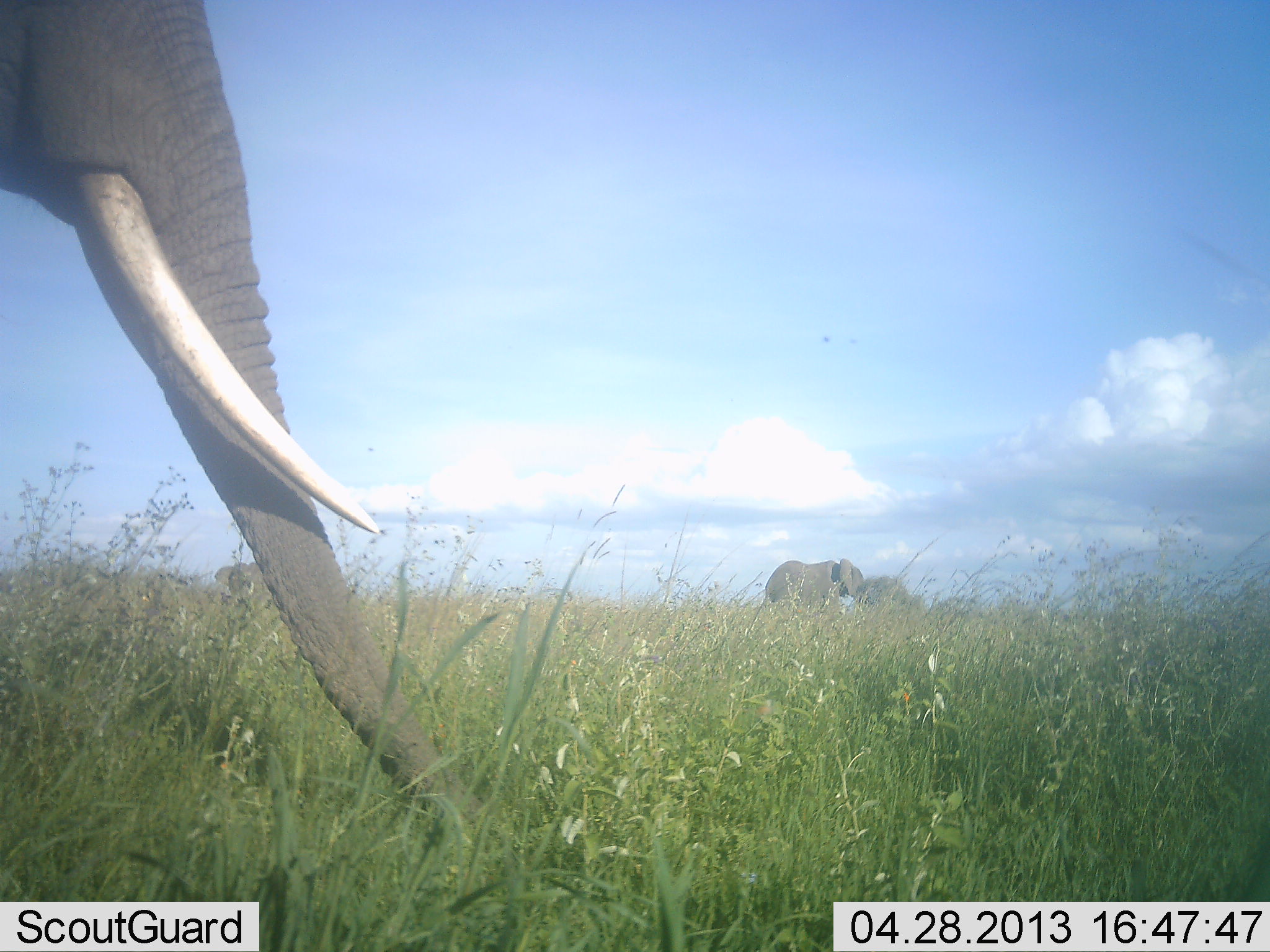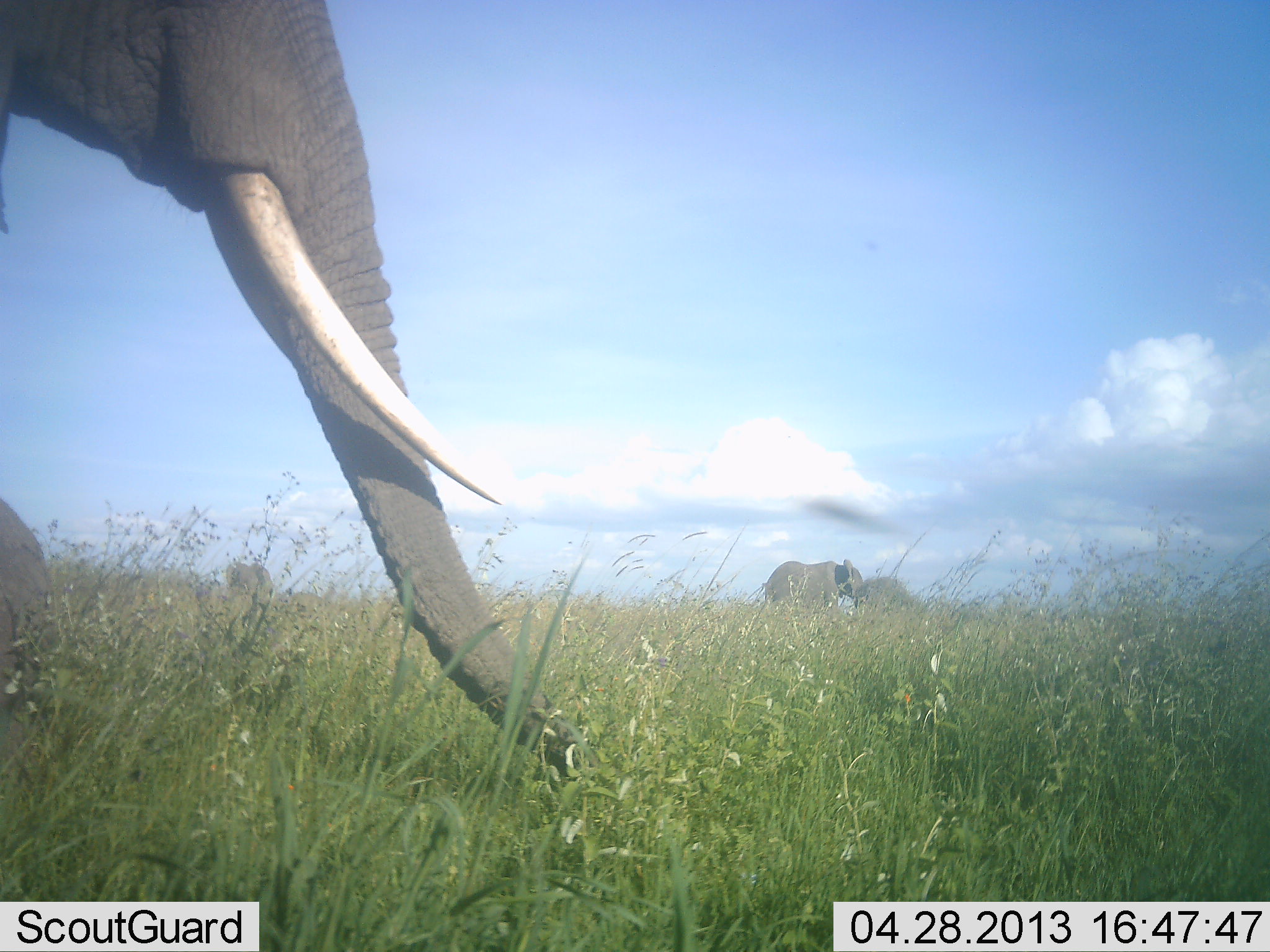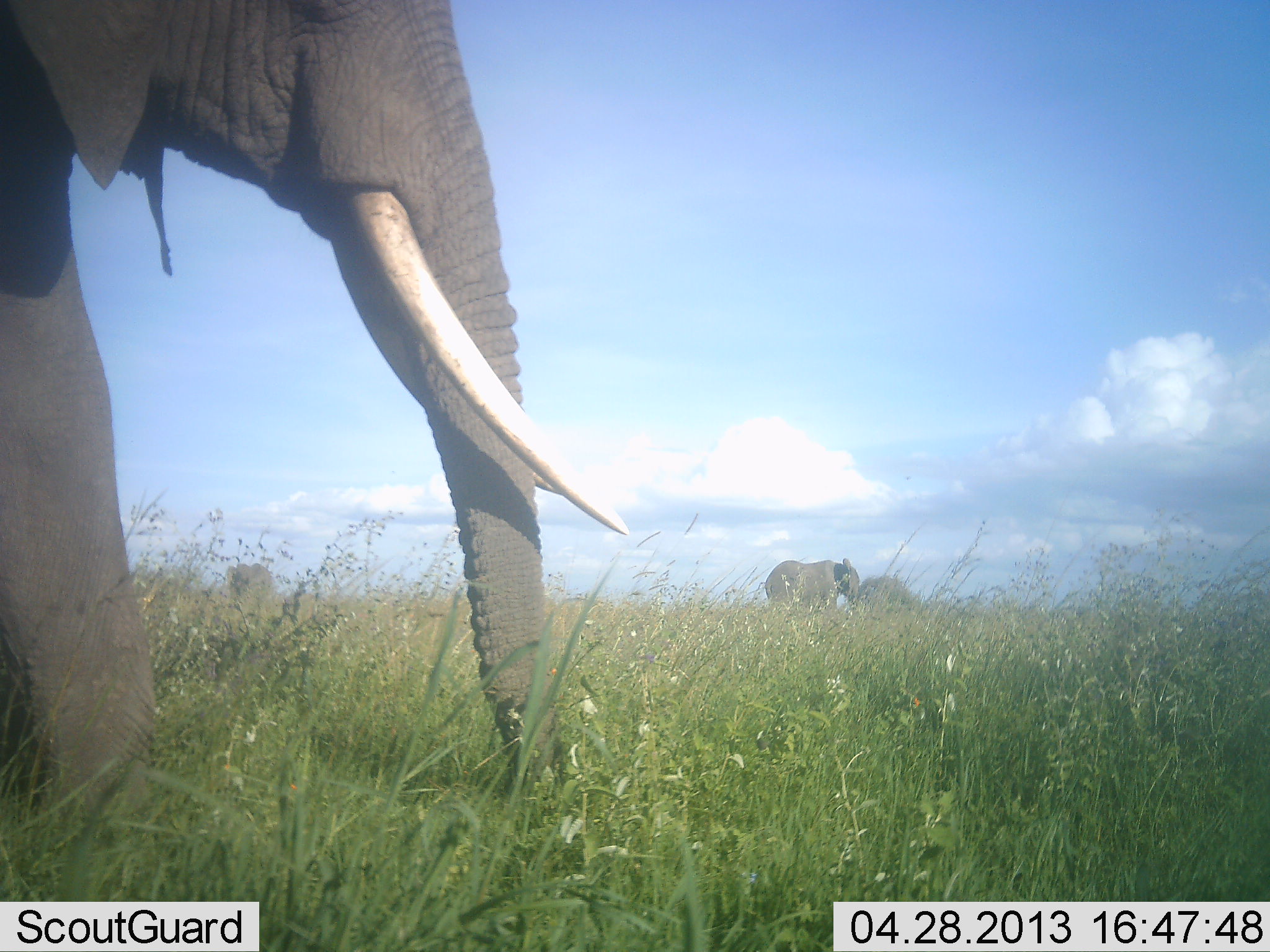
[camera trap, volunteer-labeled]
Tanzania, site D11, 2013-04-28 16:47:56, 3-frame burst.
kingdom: Animalia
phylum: Chordata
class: Mammalia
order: Proboscidea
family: Elephantidae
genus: Loxodonta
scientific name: Loxodonta africana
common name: african bush elephant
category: elephant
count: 4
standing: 73%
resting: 0%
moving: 81%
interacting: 4%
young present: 4%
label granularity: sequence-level